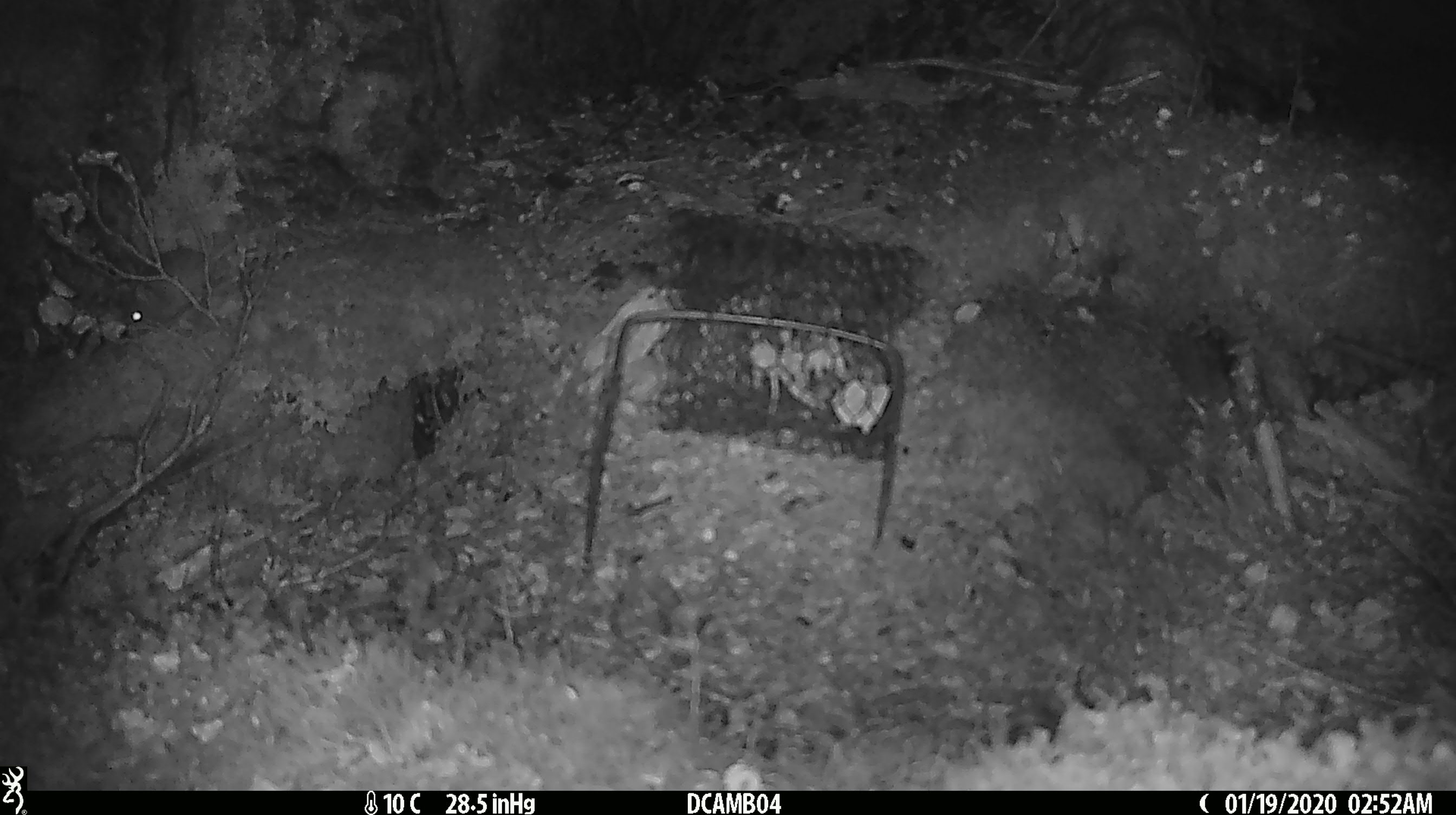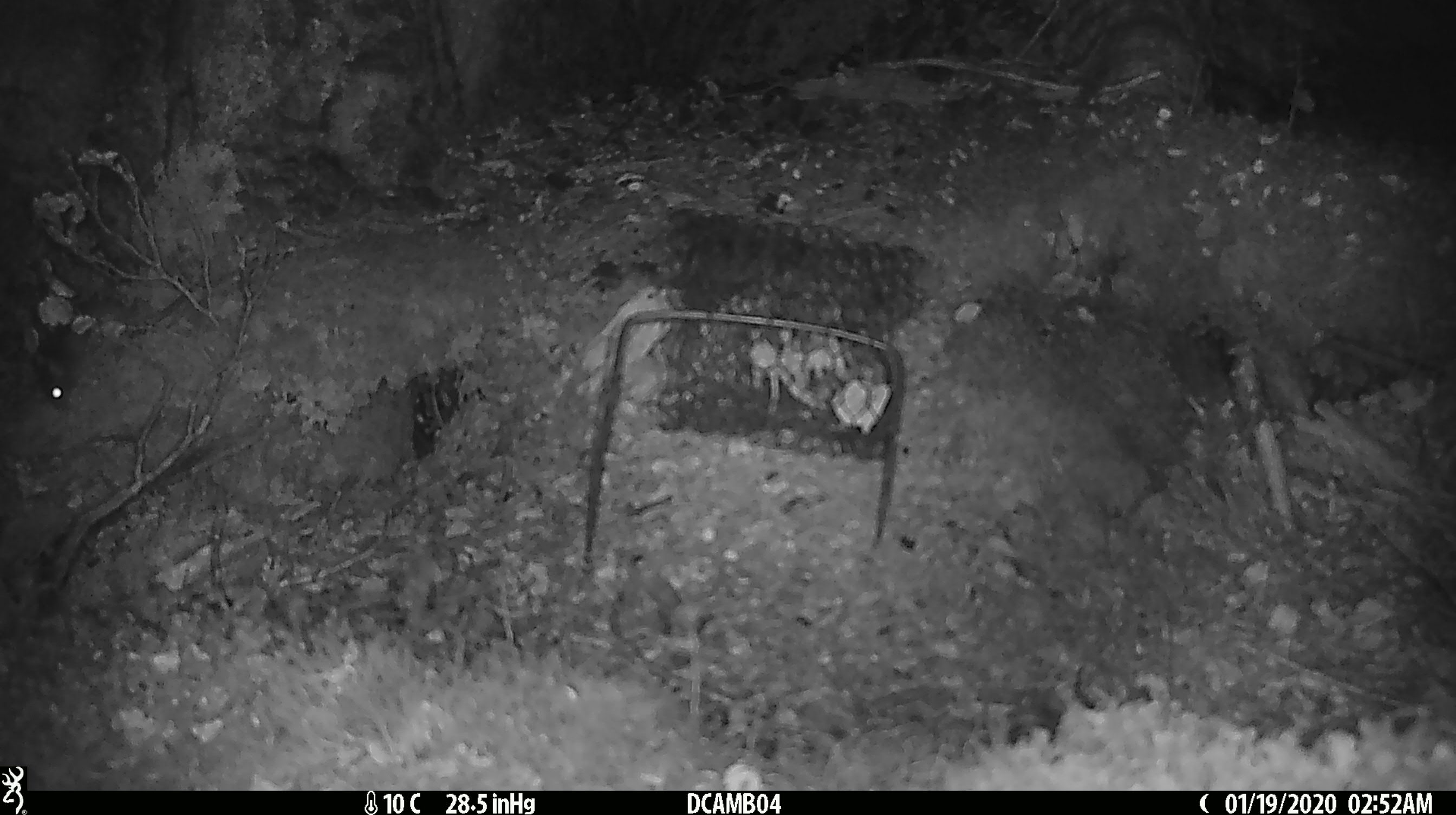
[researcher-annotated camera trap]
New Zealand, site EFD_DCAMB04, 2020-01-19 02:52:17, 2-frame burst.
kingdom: Animalia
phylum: Chordata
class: Mammalia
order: Rodentia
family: Muridae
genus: Mus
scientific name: Mus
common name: mouse